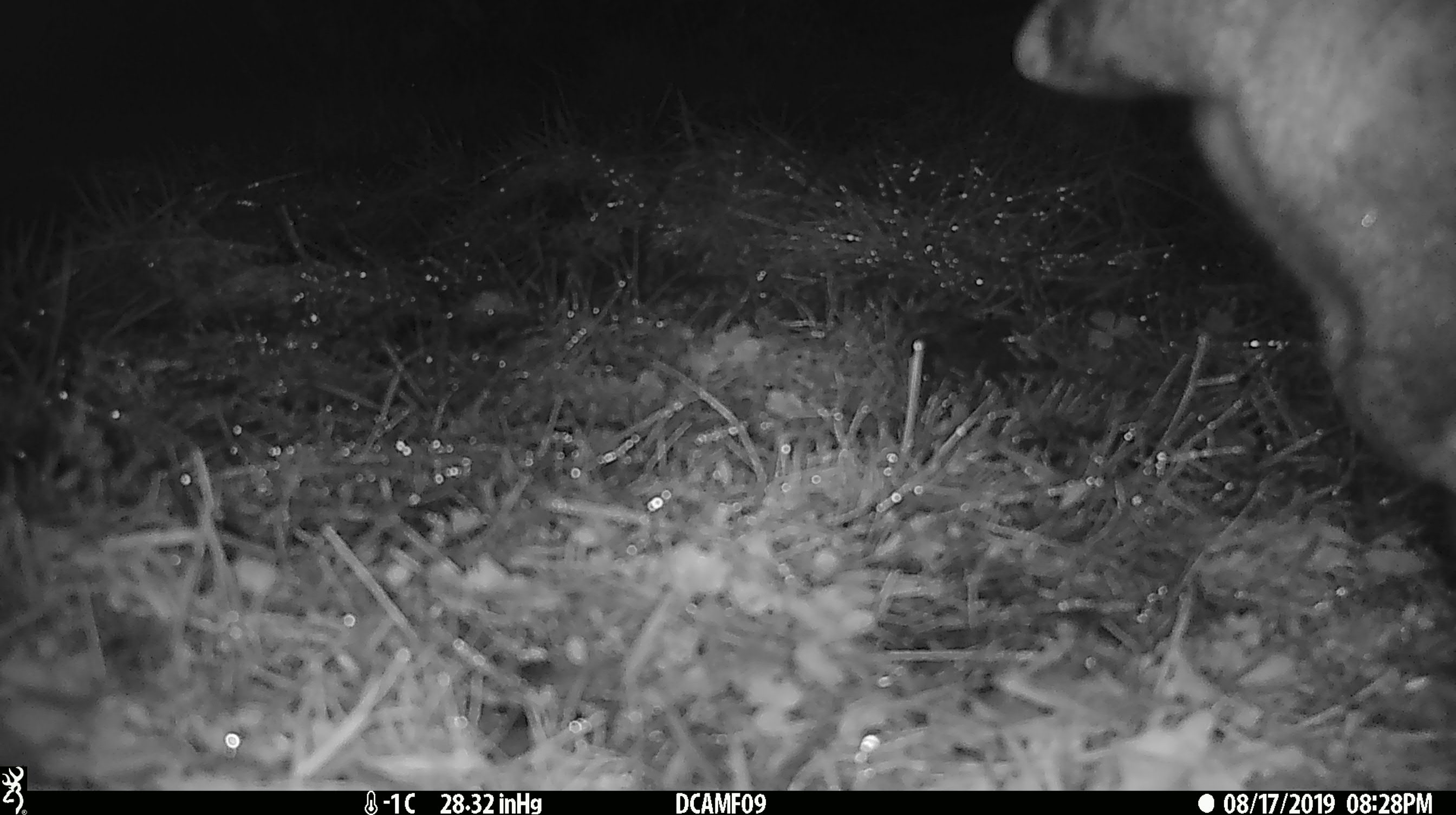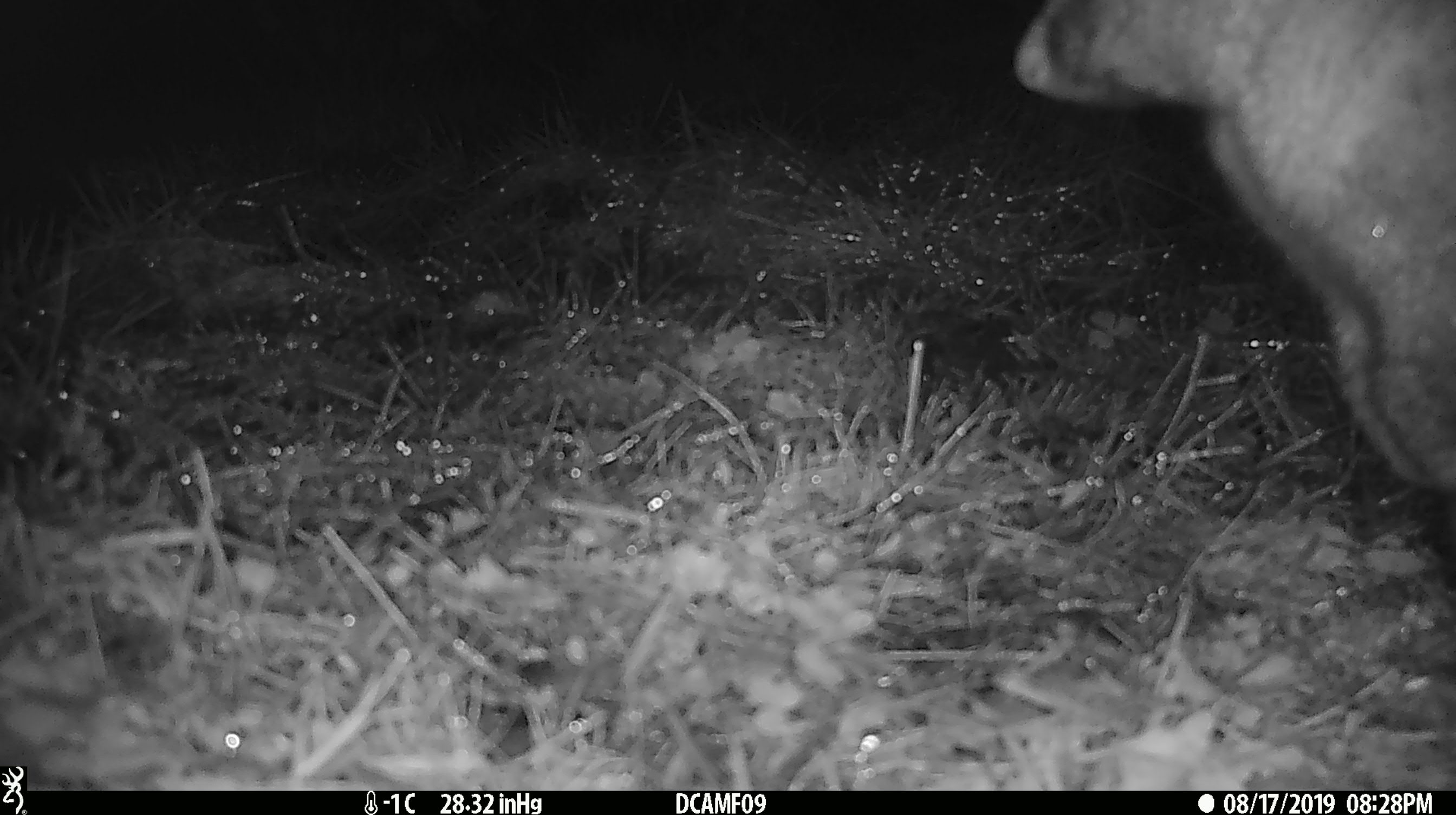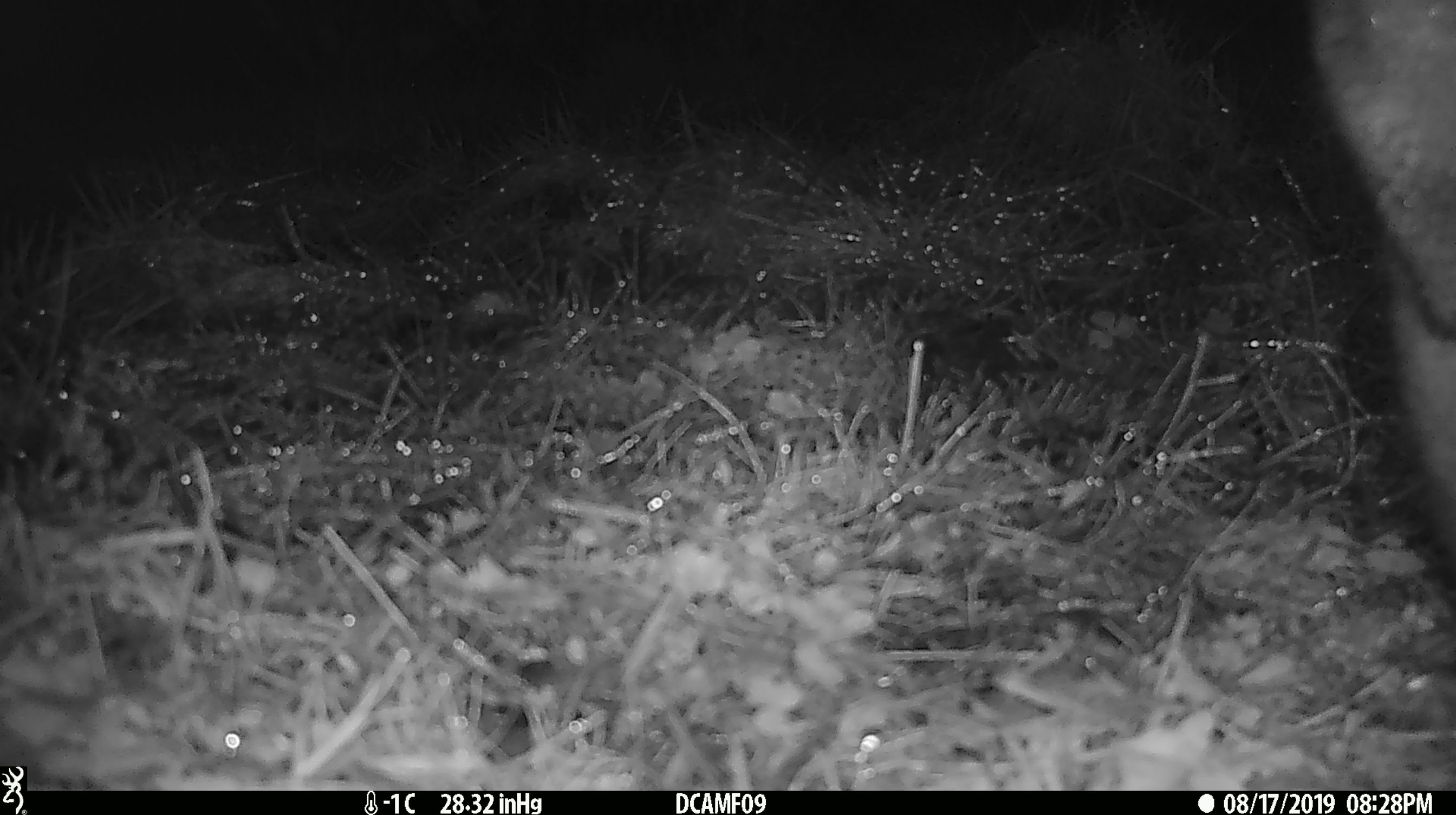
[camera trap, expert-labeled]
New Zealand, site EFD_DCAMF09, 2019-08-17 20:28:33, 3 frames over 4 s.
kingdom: Animalia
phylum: Chordata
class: Mammalia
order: Diprotodontia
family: Phalangeridae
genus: Trichosurus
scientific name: Trichosurus vulpecula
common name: common brushtail possum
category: possum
Possum (common brushtail possum) (Trichosurus vulpecula).